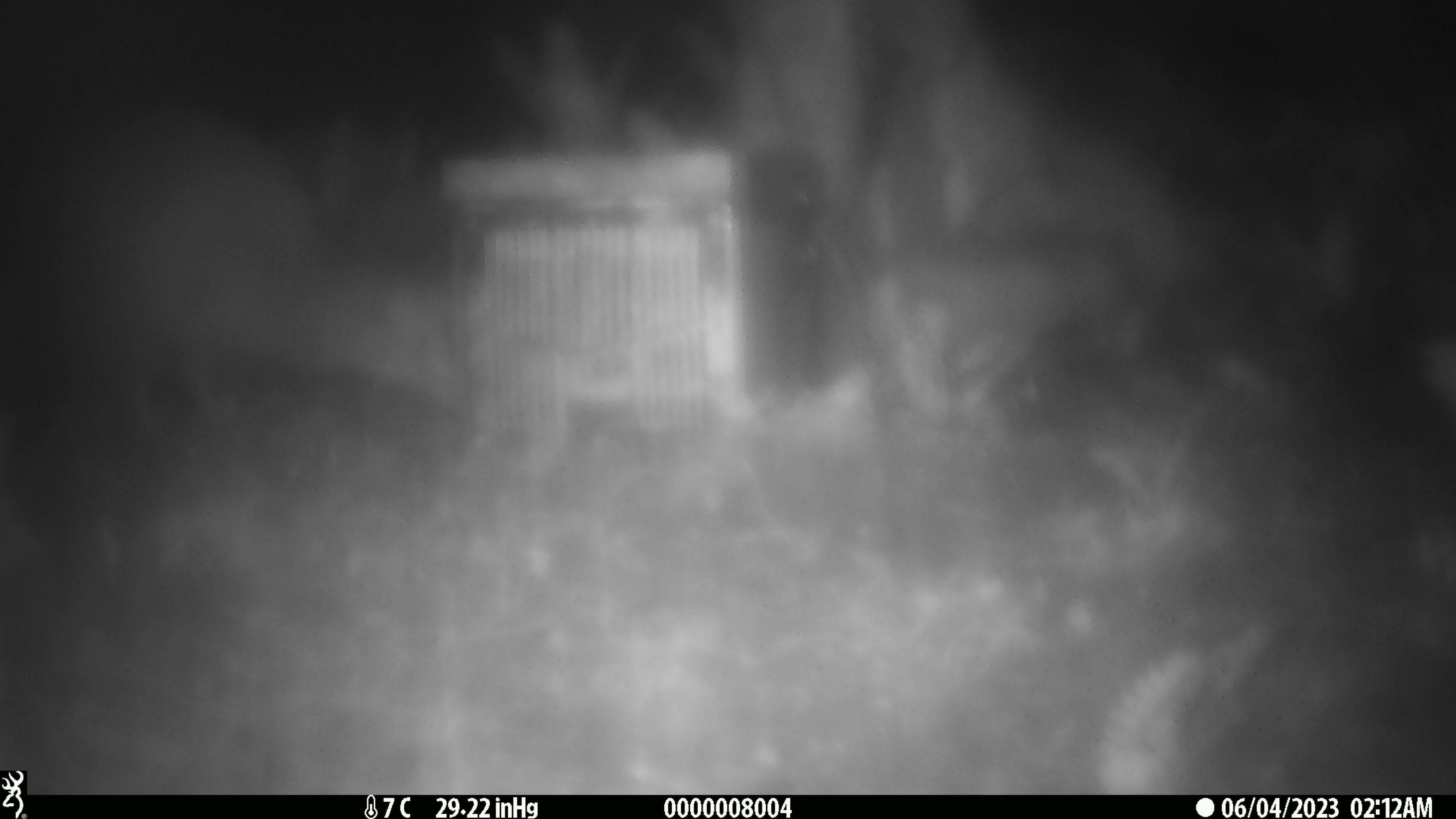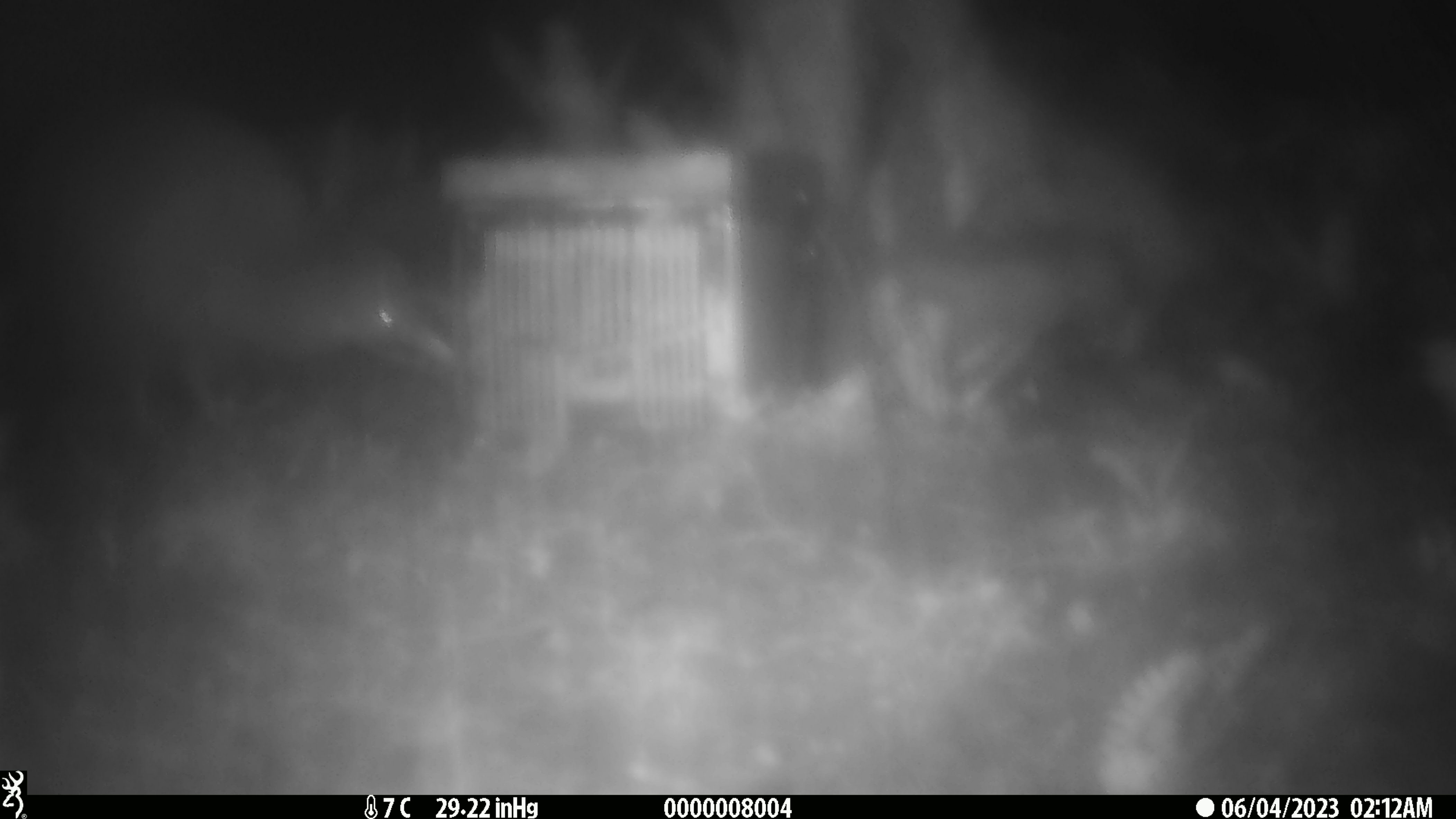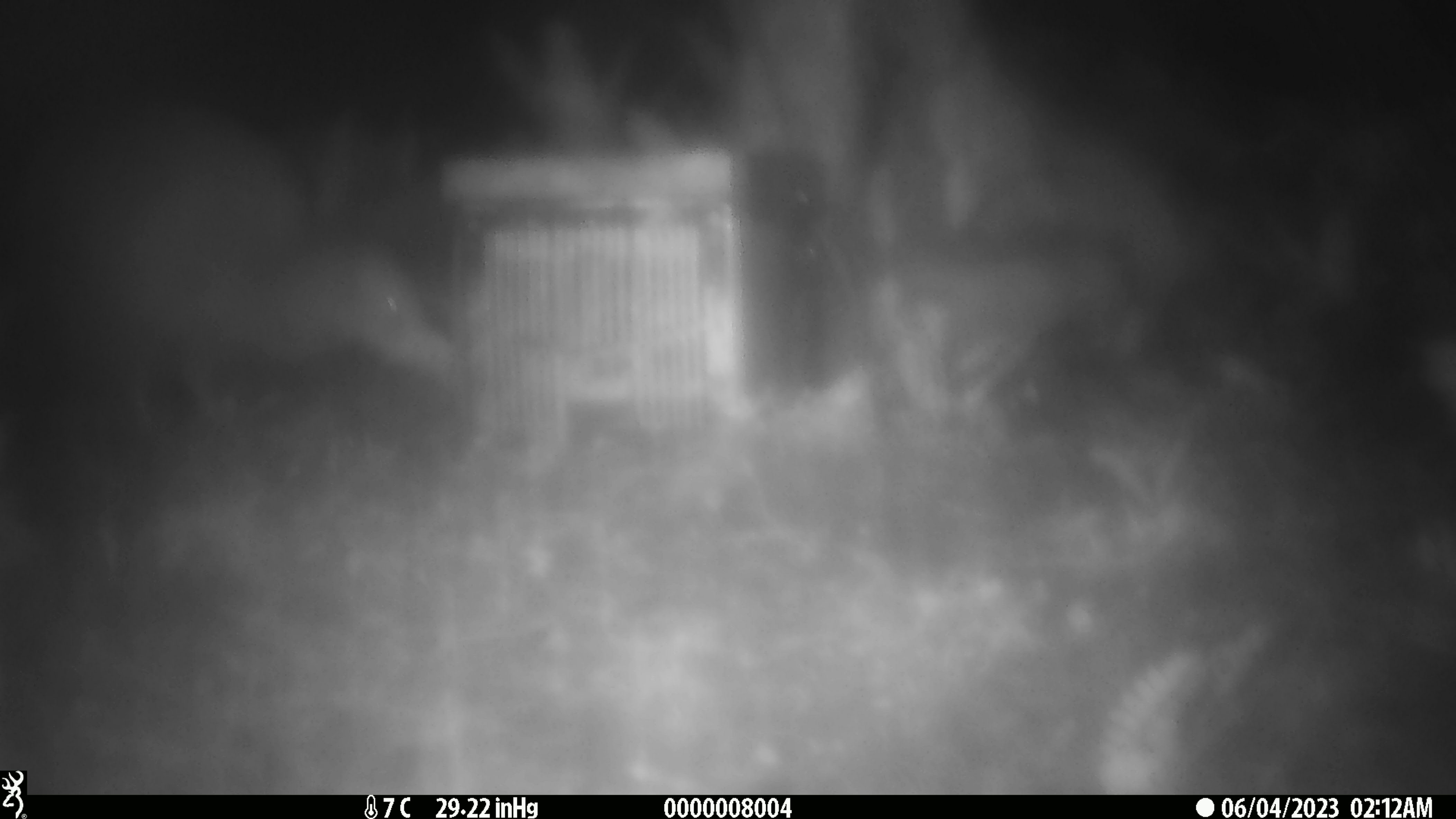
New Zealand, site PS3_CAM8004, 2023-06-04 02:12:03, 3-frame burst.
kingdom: Animalia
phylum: Chordata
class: Aves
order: Apterygiformes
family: Apterygidae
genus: Apteryx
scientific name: Apteryx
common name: kiwi